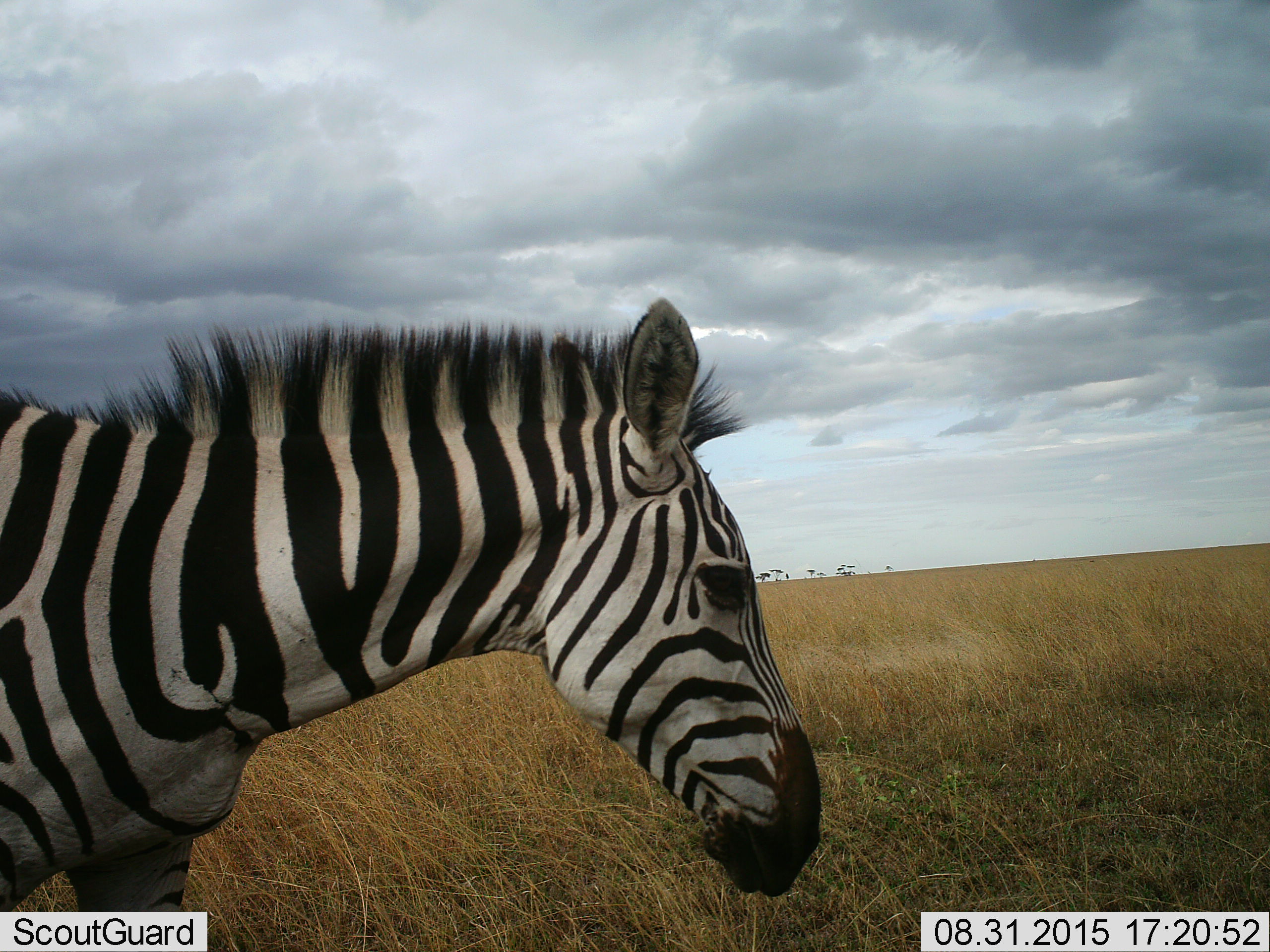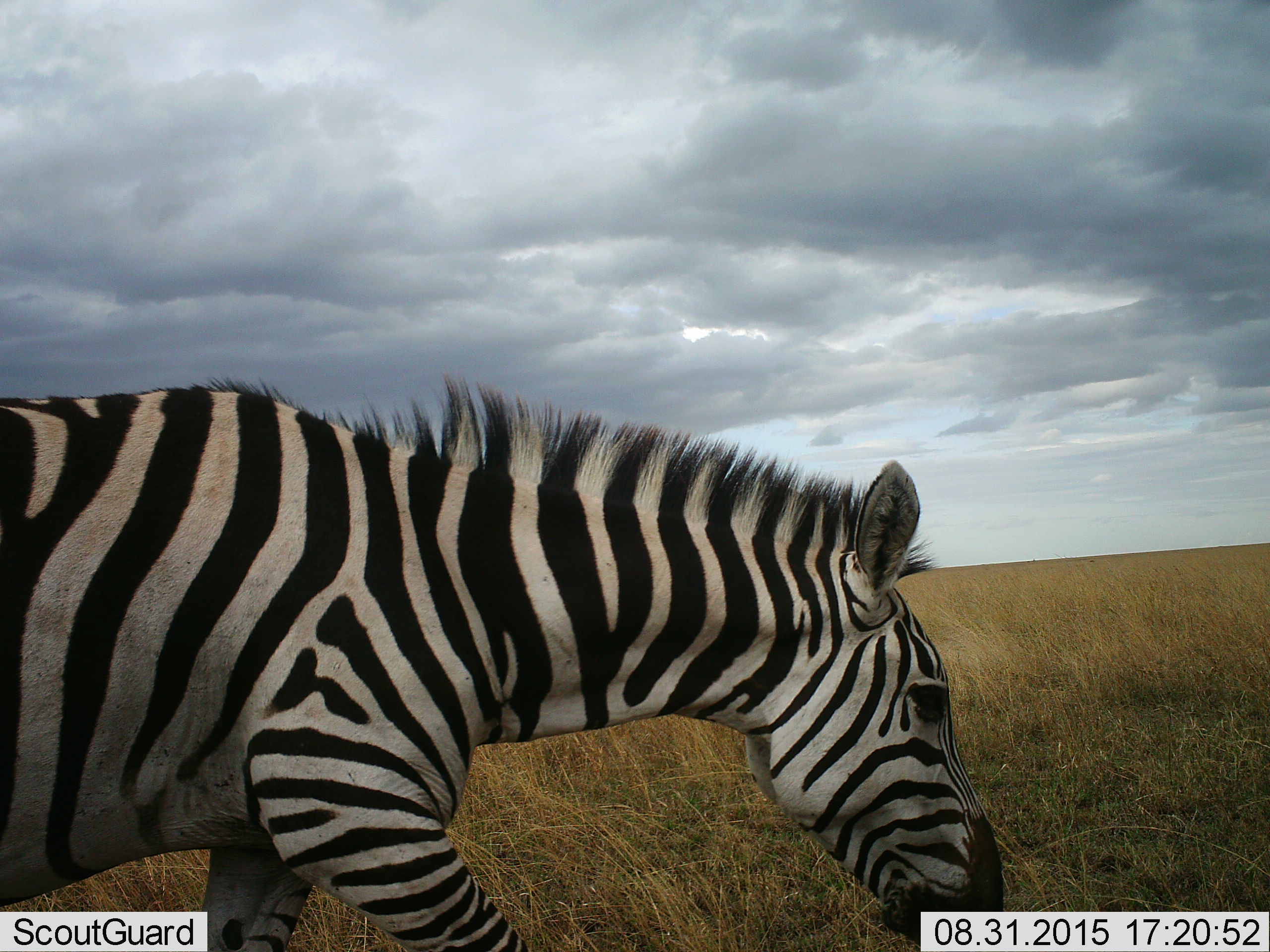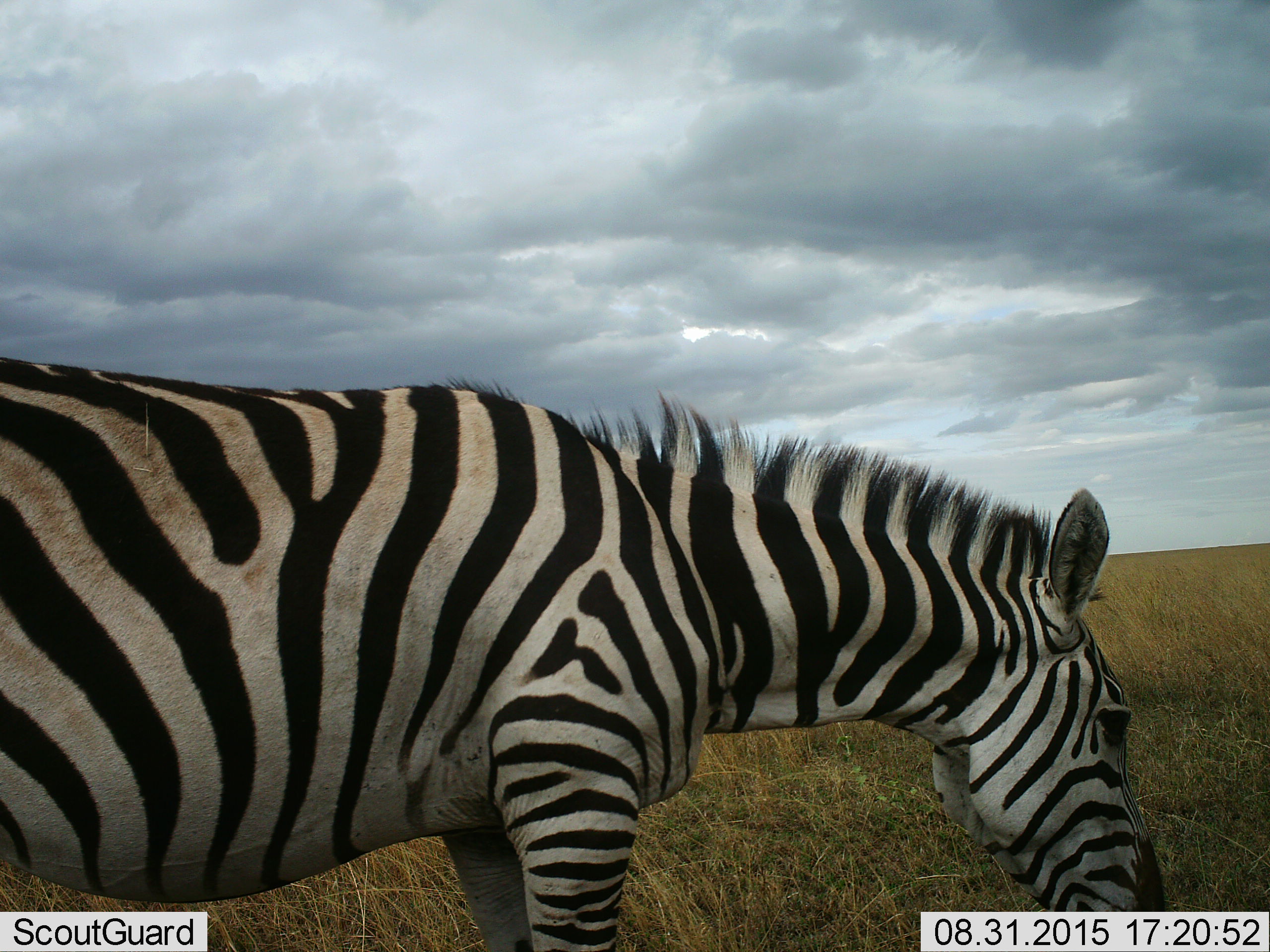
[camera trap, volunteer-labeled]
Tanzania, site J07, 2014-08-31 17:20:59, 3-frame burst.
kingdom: Animalia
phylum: Chordata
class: Mammalia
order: Perissodactyla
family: Equidae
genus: Equus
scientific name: Equus quagga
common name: plains zebra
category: zebra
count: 1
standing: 20%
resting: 0%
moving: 70%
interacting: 0%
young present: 0%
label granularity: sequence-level